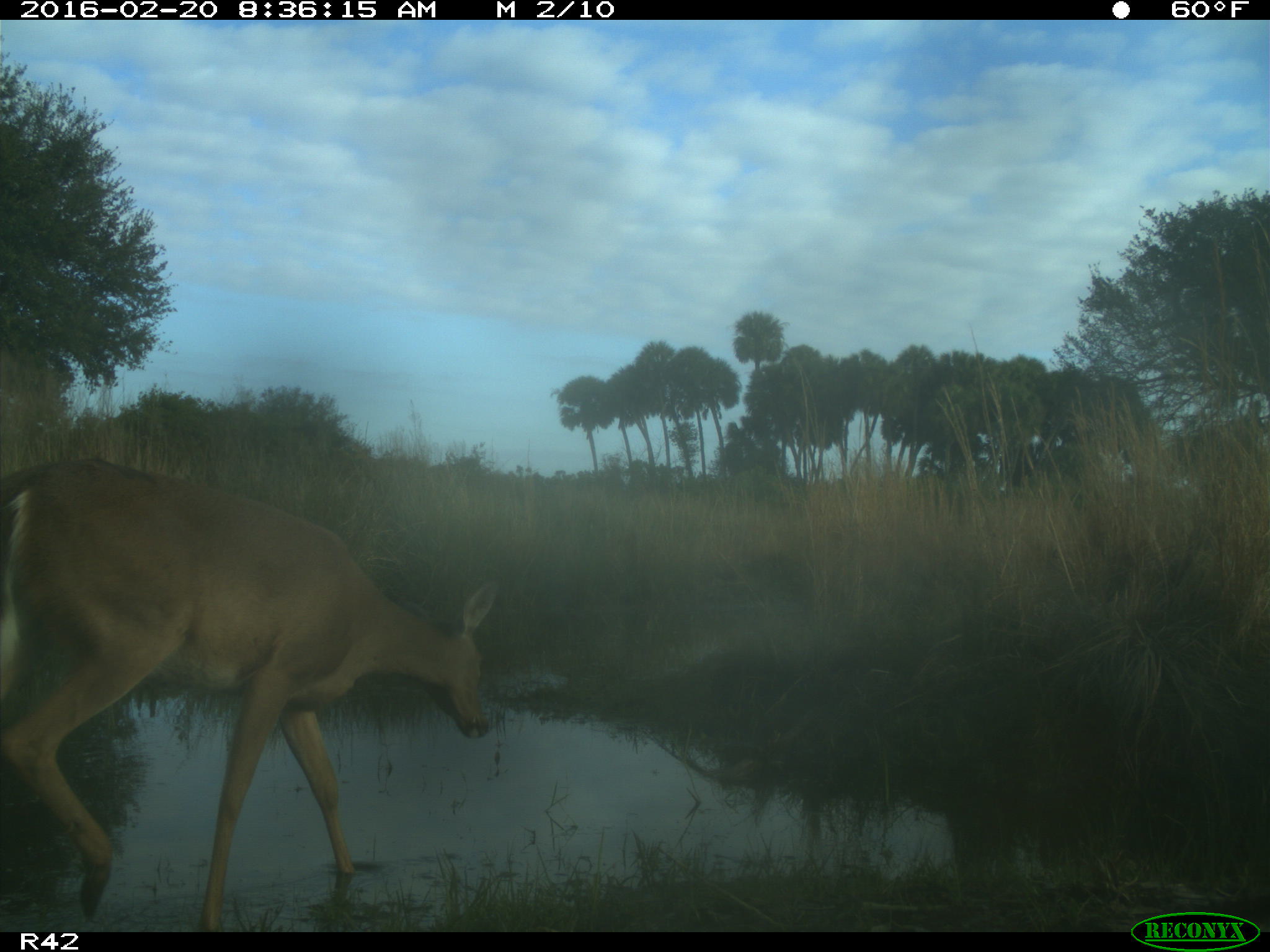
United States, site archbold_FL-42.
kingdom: Animalia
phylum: Chordata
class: Mammalia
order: Artiodactyla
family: Cervidae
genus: Odocoileus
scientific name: Odocoileus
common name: deer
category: unidentified deer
Unidentified deer (deer) (Odocoileus).